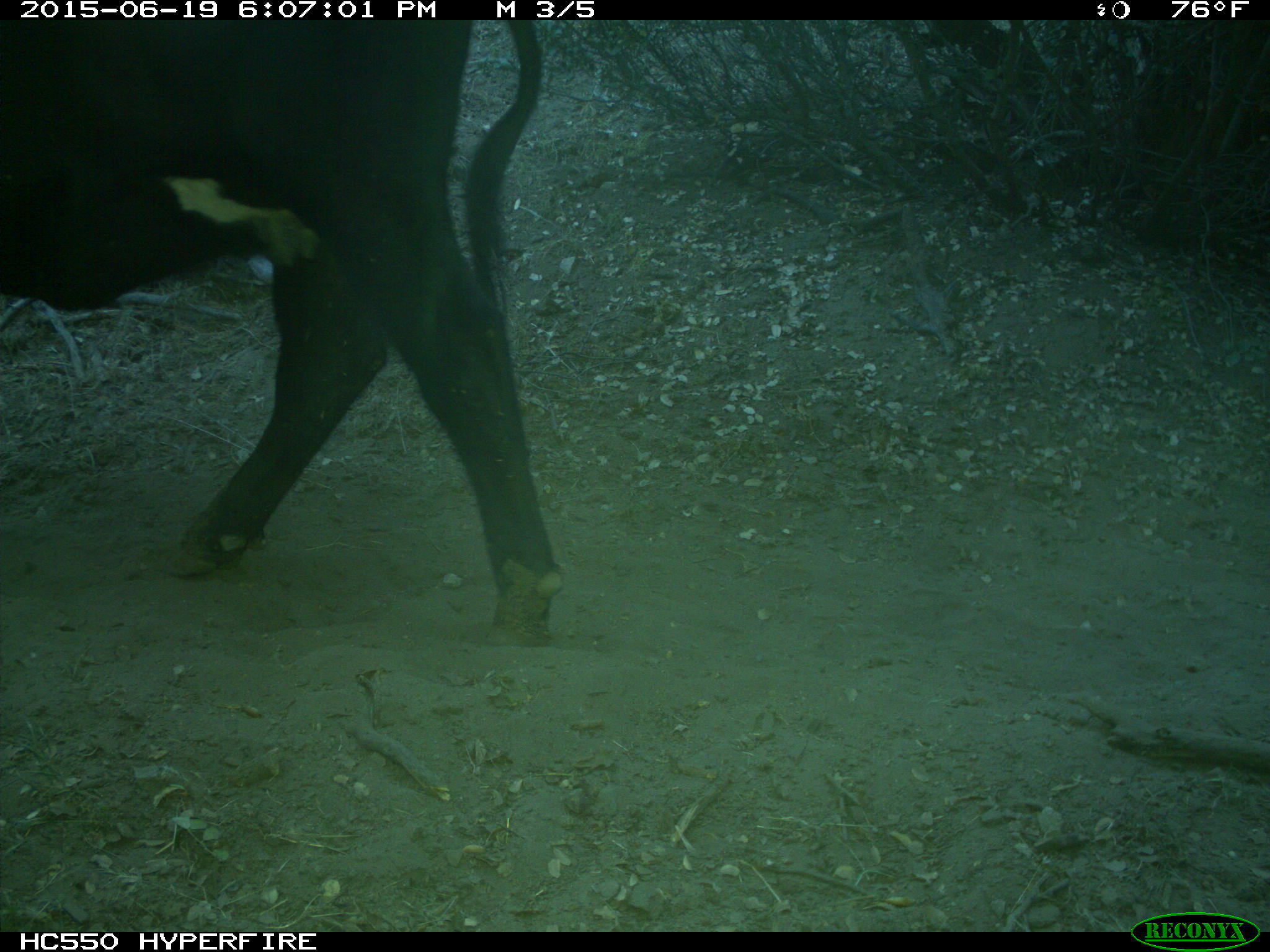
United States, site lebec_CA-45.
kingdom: Animalia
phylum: Chordata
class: Mammalia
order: Artiodactyla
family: Bovidae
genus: Bos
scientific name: Bos taurus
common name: domestic cow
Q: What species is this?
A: Bos taurus (domestic cow).